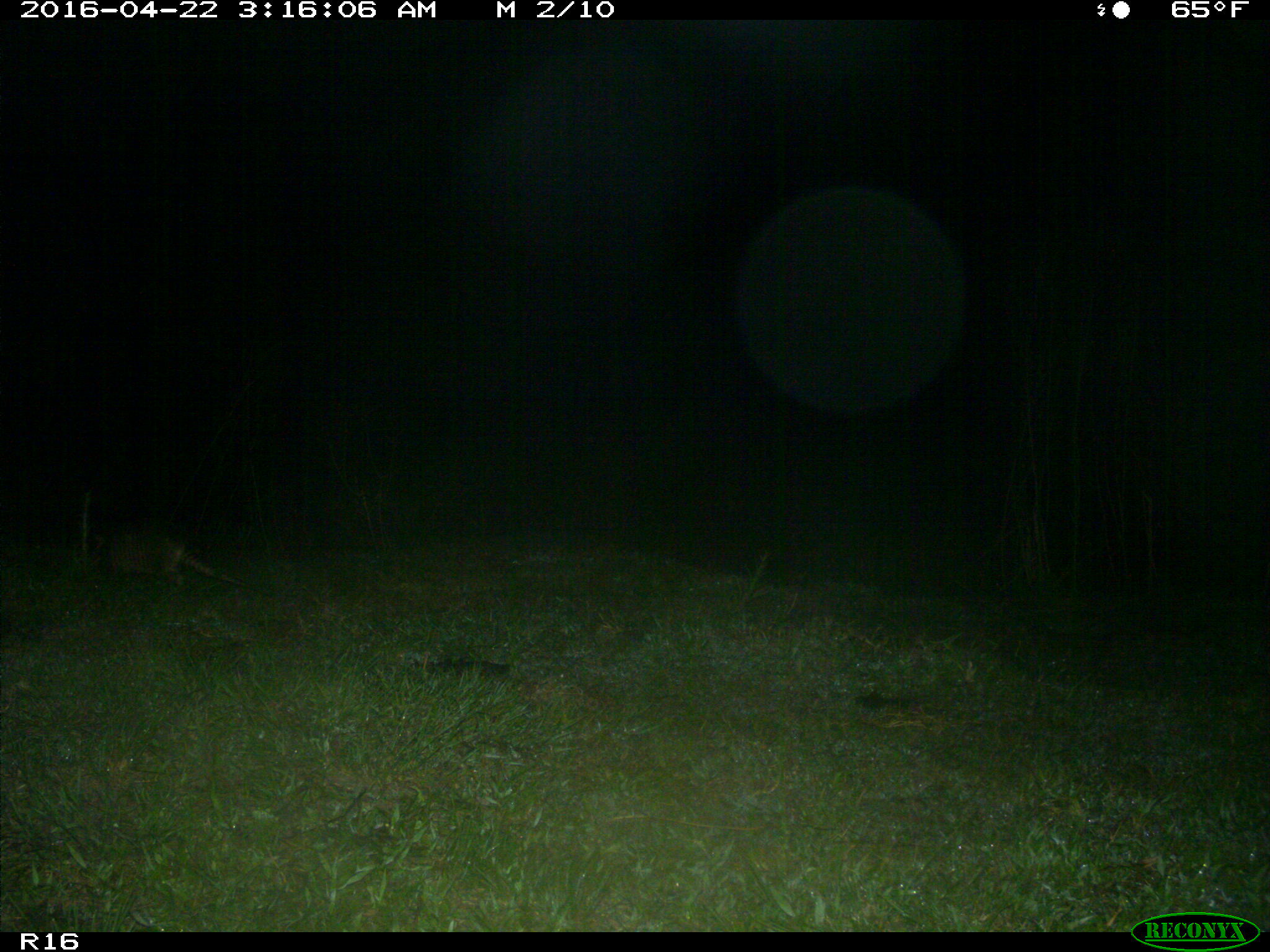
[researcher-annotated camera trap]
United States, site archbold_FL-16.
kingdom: Animalia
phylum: Chordata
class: Mammalia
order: Cingulata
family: Dasypodidae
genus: Dasypus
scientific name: Dasypus novemcinctus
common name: nine-banded armadillo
Dasypus novemcinctus (nine-banded armadillo).